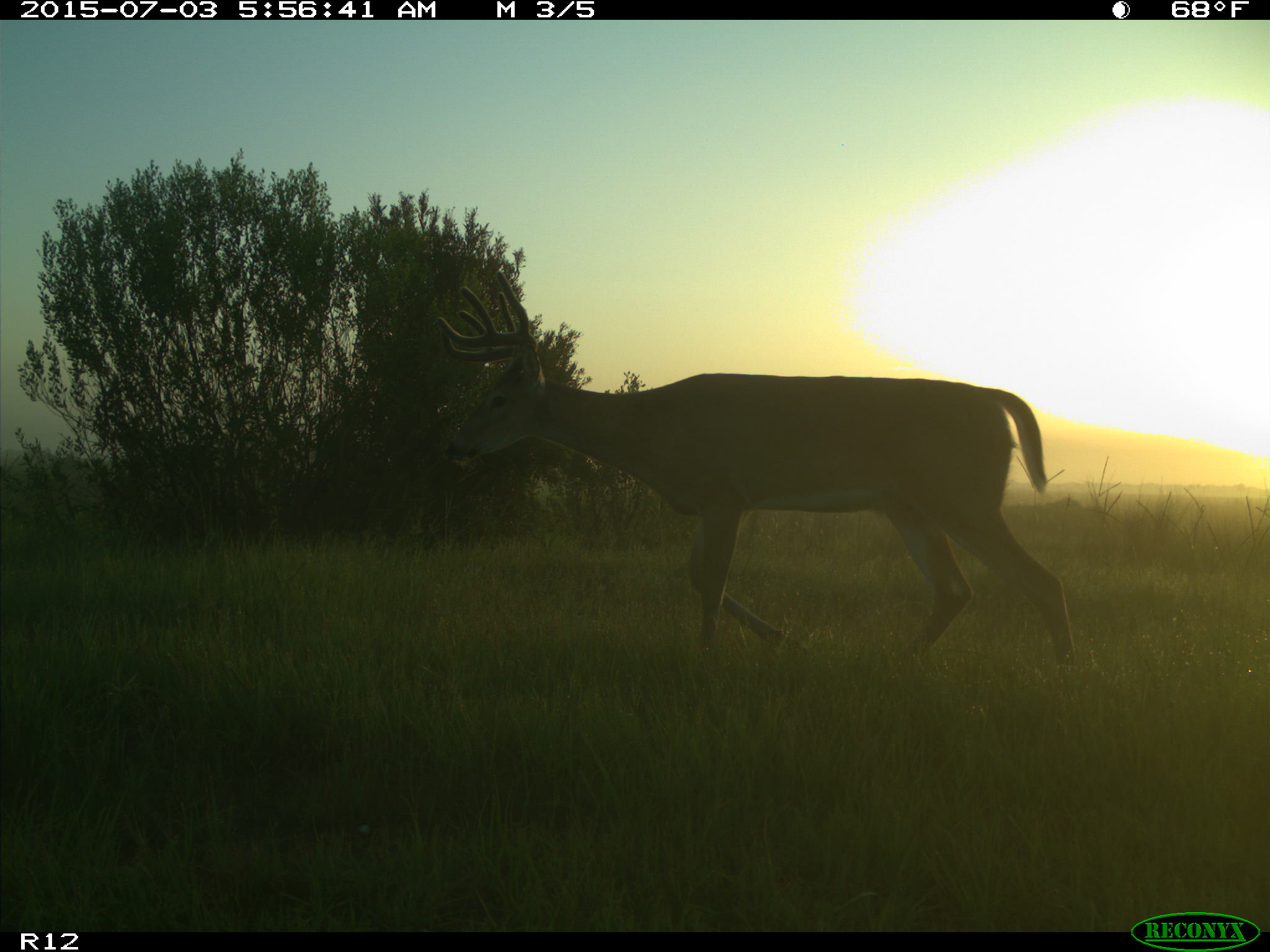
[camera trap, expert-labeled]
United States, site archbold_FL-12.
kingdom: Animalia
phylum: Chordata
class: Mammalia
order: Artiodactyla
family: Cervidae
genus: Odocoileus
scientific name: Odocoileus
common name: deer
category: unidentified deer